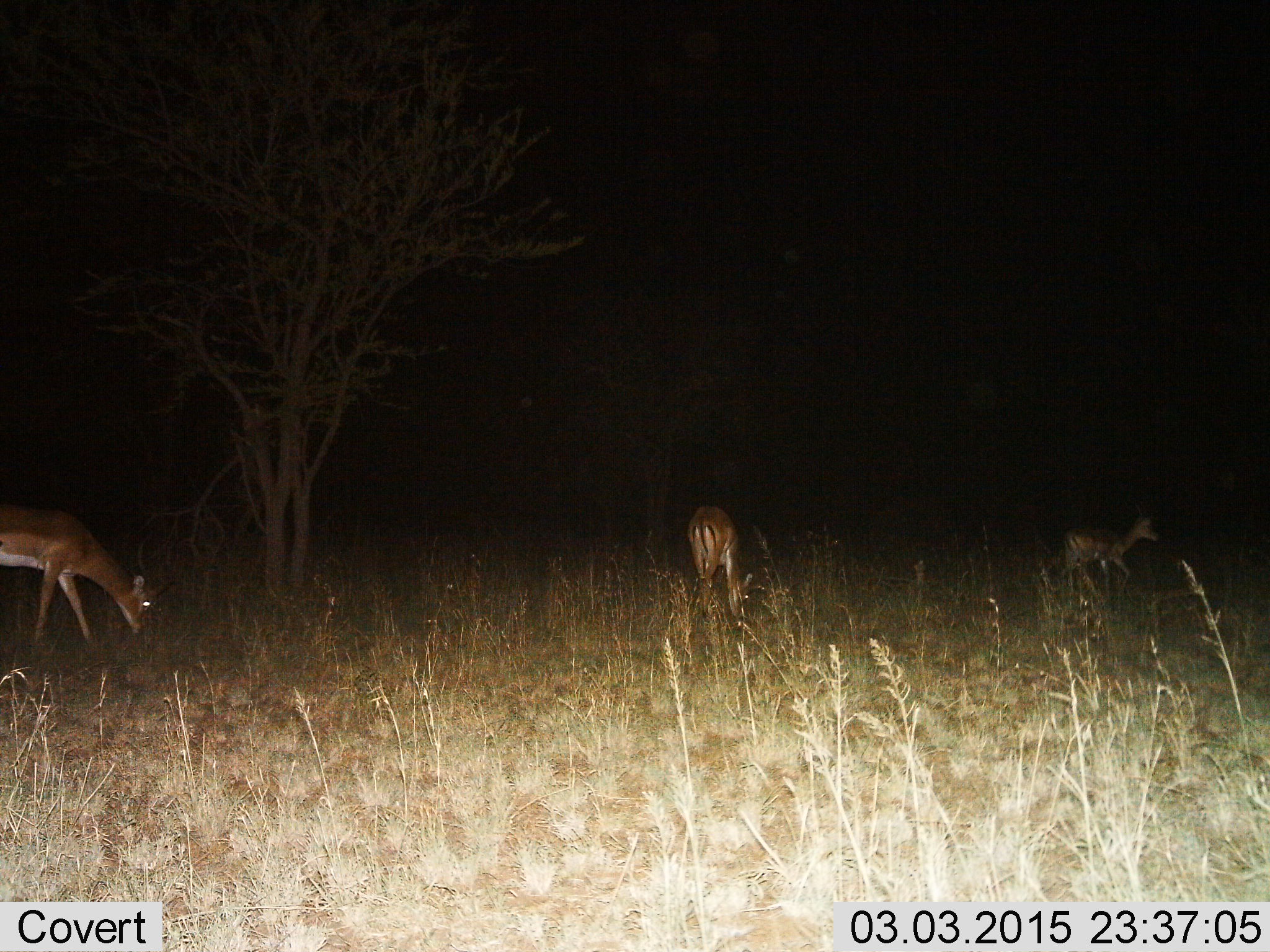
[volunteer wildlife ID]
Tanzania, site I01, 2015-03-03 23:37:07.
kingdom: Animalia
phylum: Chordata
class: Mammalia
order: Artiodactyla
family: Bovidae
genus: Aepyceros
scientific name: Aepyceros melampus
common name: impala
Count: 3.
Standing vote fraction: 30%.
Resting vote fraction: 0%.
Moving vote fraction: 50%.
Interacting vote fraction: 0%.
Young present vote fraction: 0%.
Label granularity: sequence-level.